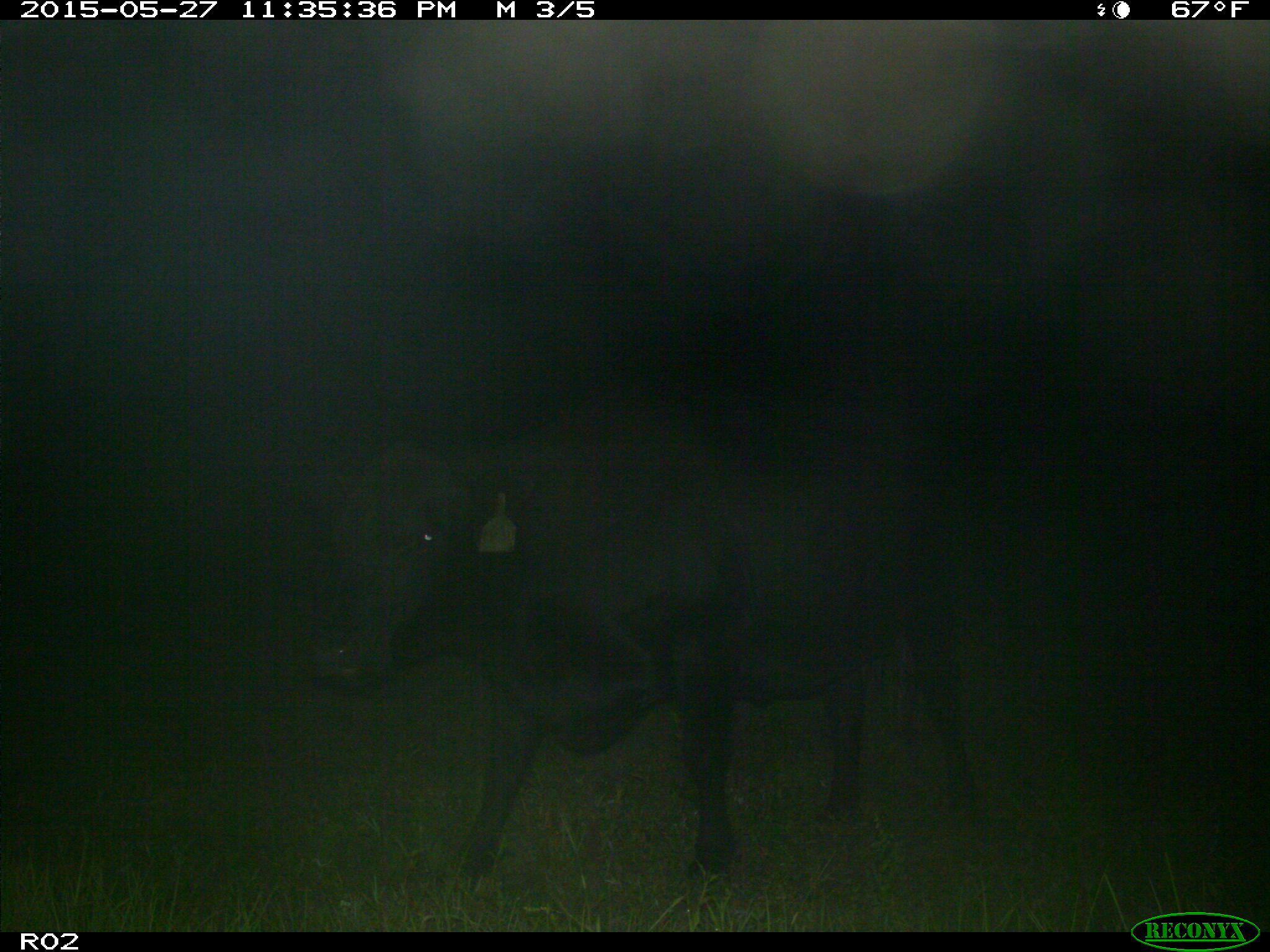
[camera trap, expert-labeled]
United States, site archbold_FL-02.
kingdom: Animalia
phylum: Chordata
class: Mammalia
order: Artiodactyla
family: Bovidae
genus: Bos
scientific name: Bos taurus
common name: domestic cow